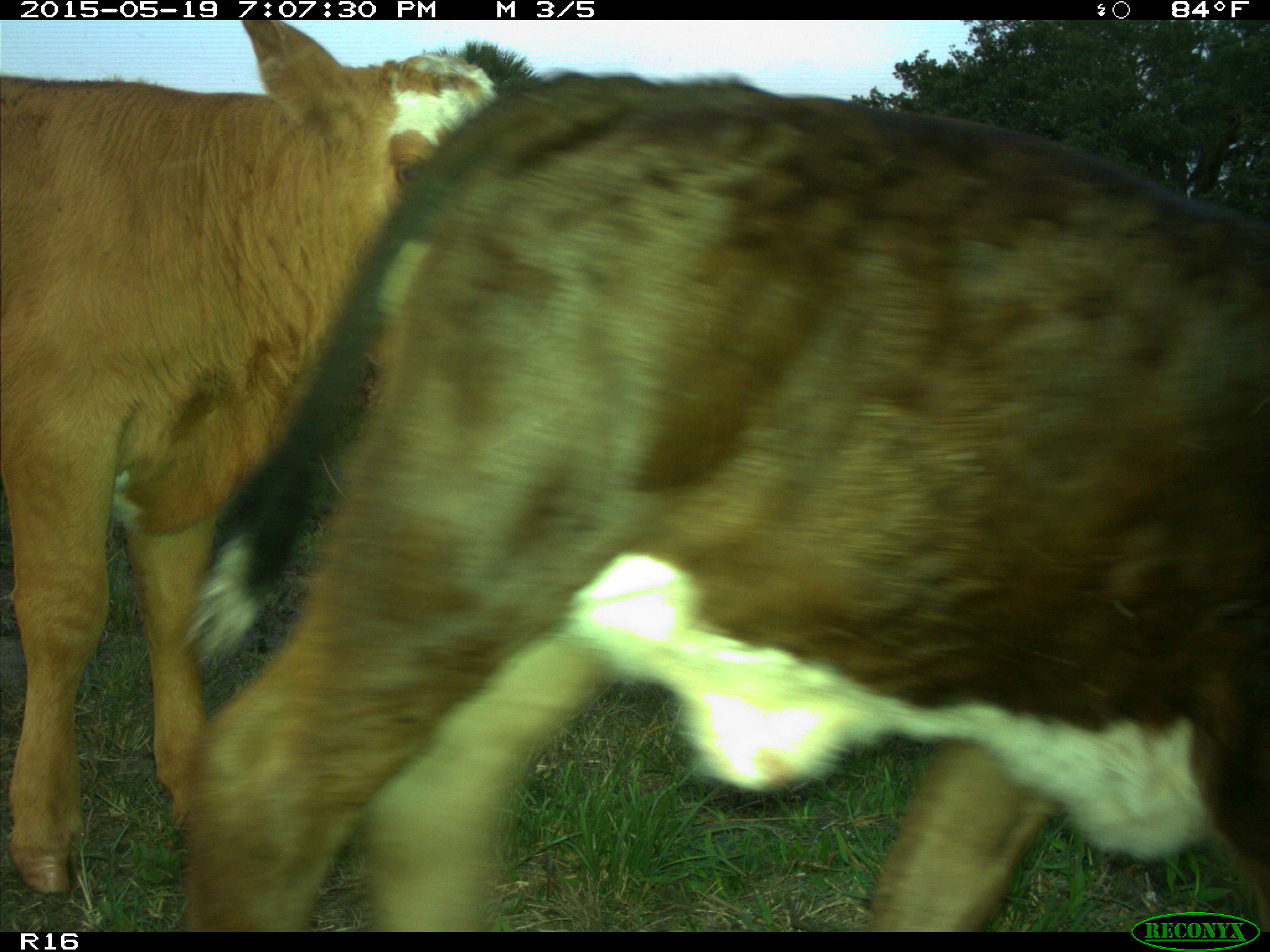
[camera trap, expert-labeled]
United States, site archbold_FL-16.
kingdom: Animalia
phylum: Chordata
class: Mammalia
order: Artiodactyla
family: Bovidae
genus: Bos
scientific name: Bos taurus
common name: domestic cow